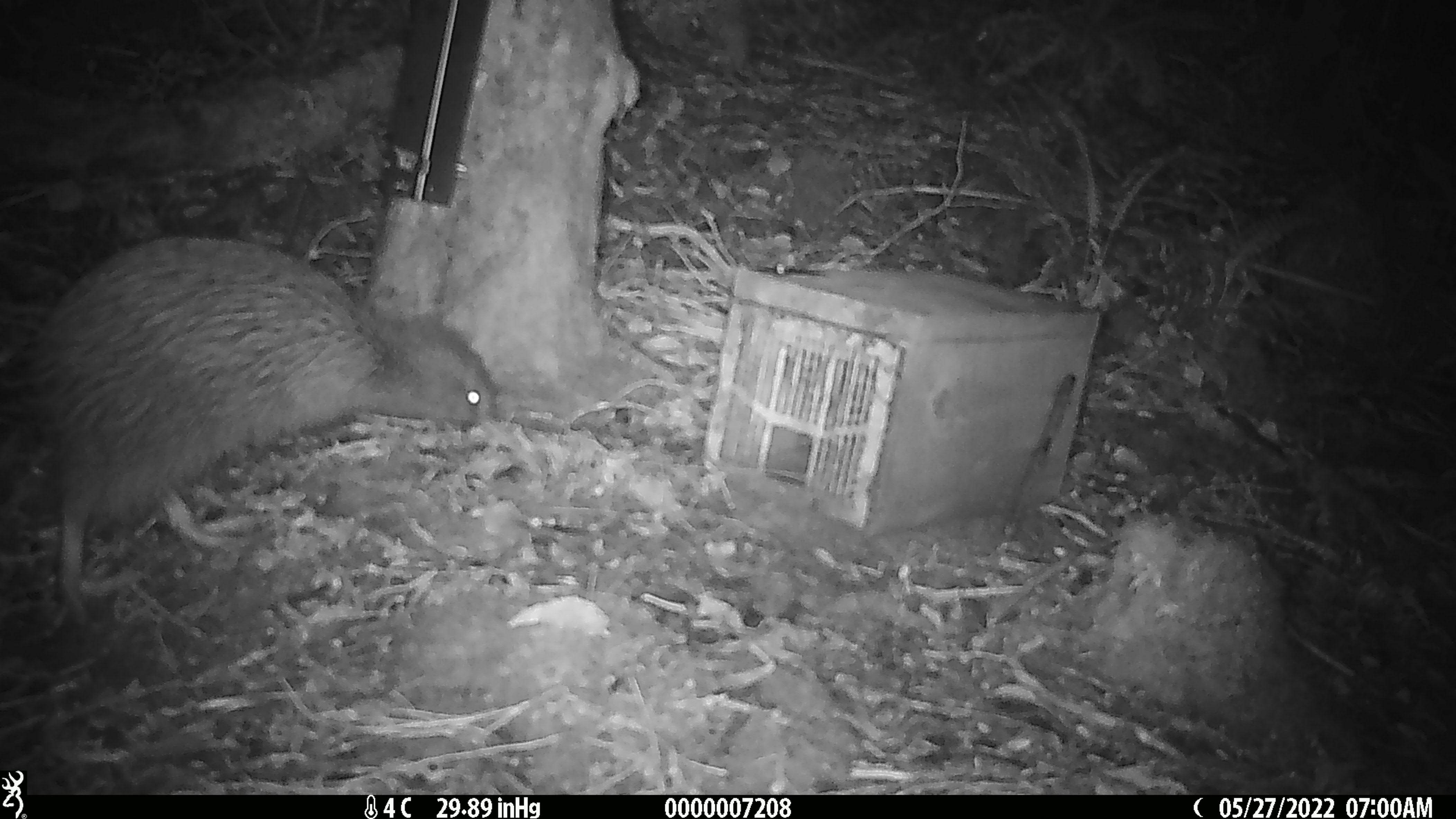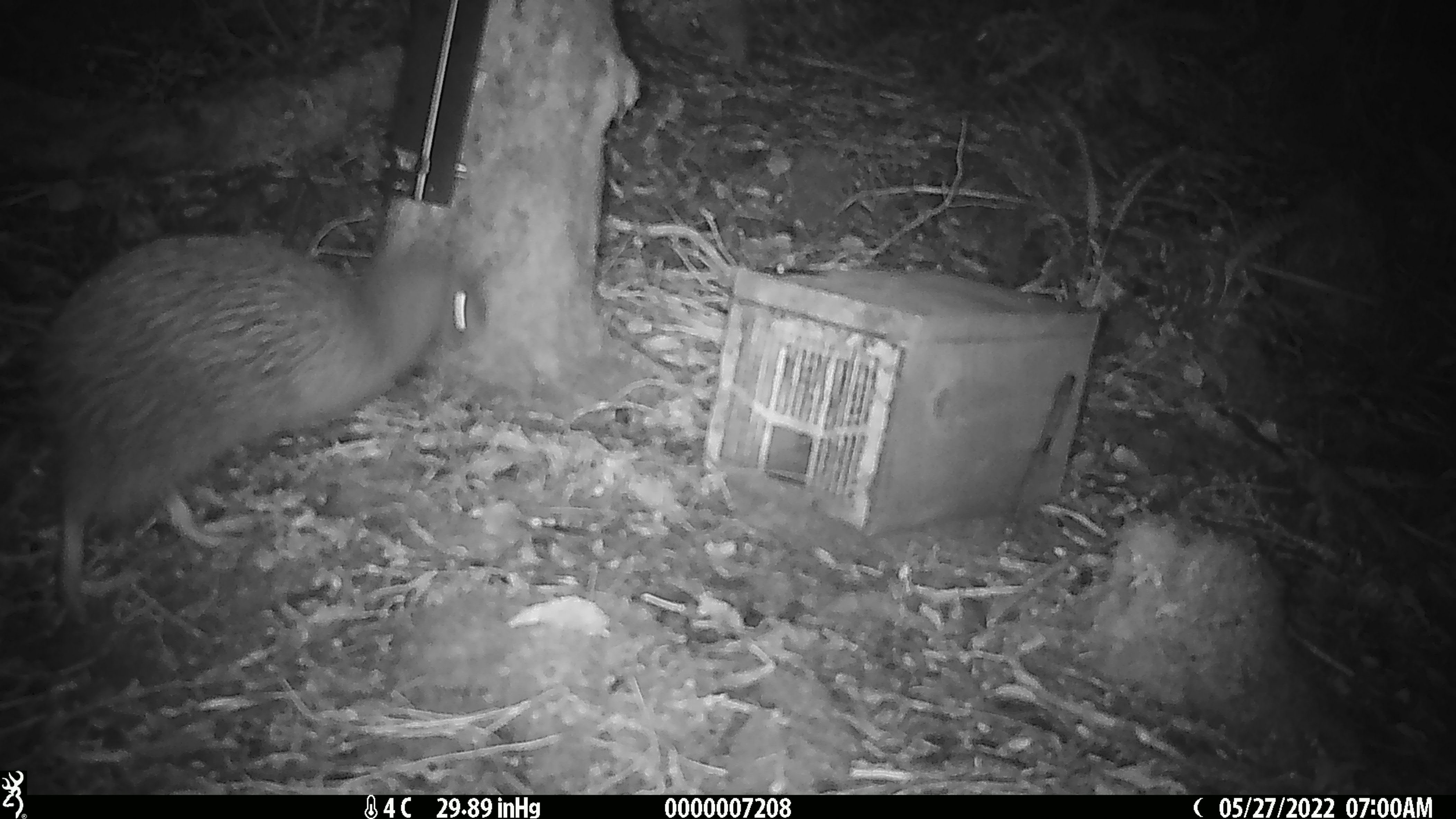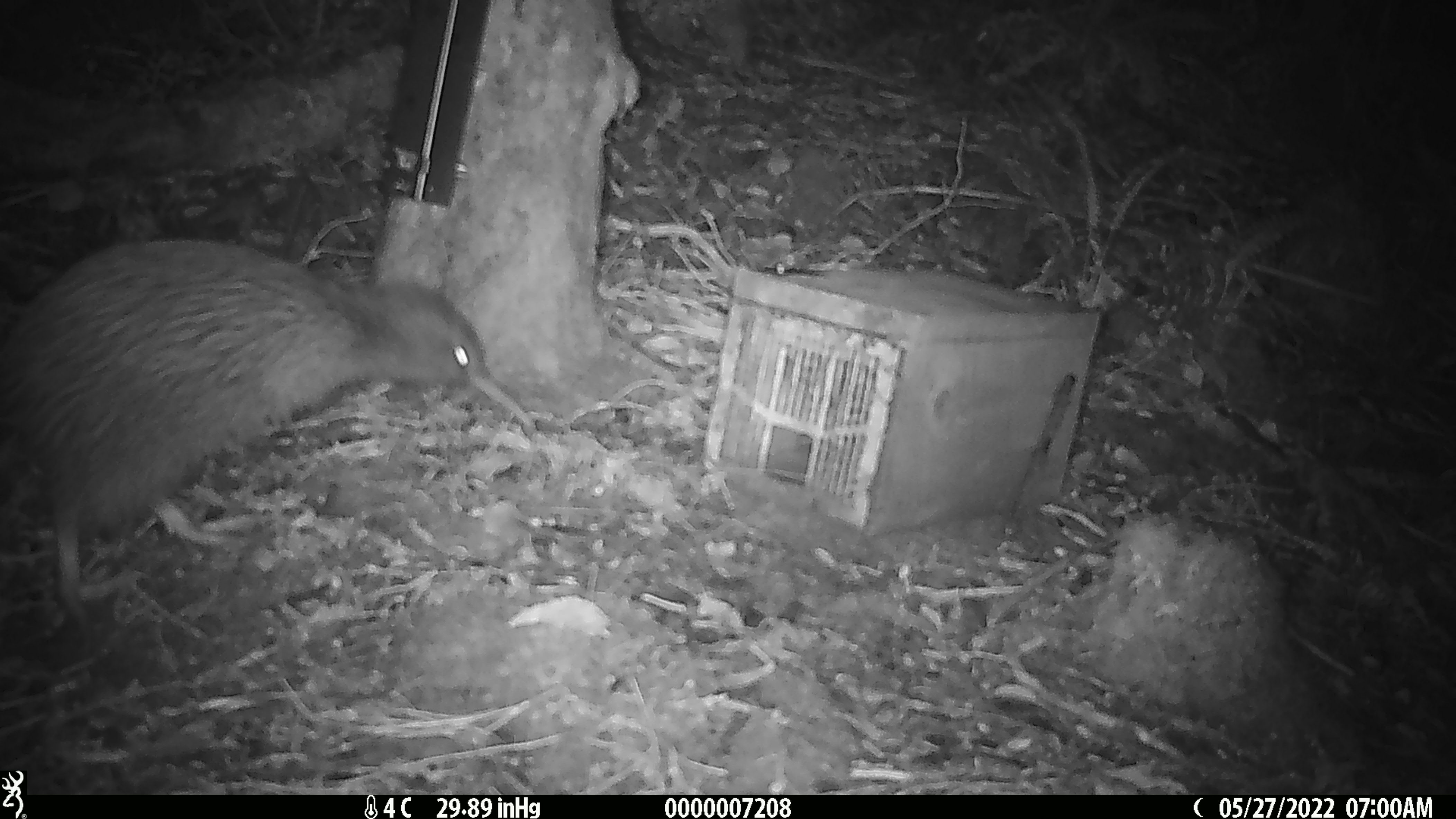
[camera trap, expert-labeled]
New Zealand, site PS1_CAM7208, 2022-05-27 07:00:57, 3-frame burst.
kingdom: Animalia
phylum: Chordata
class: Aves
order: Apterygiformes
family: Apterygidae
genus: Apteryx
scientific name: Apteryx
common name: kiwi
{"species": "kiwi (Apteryx)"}